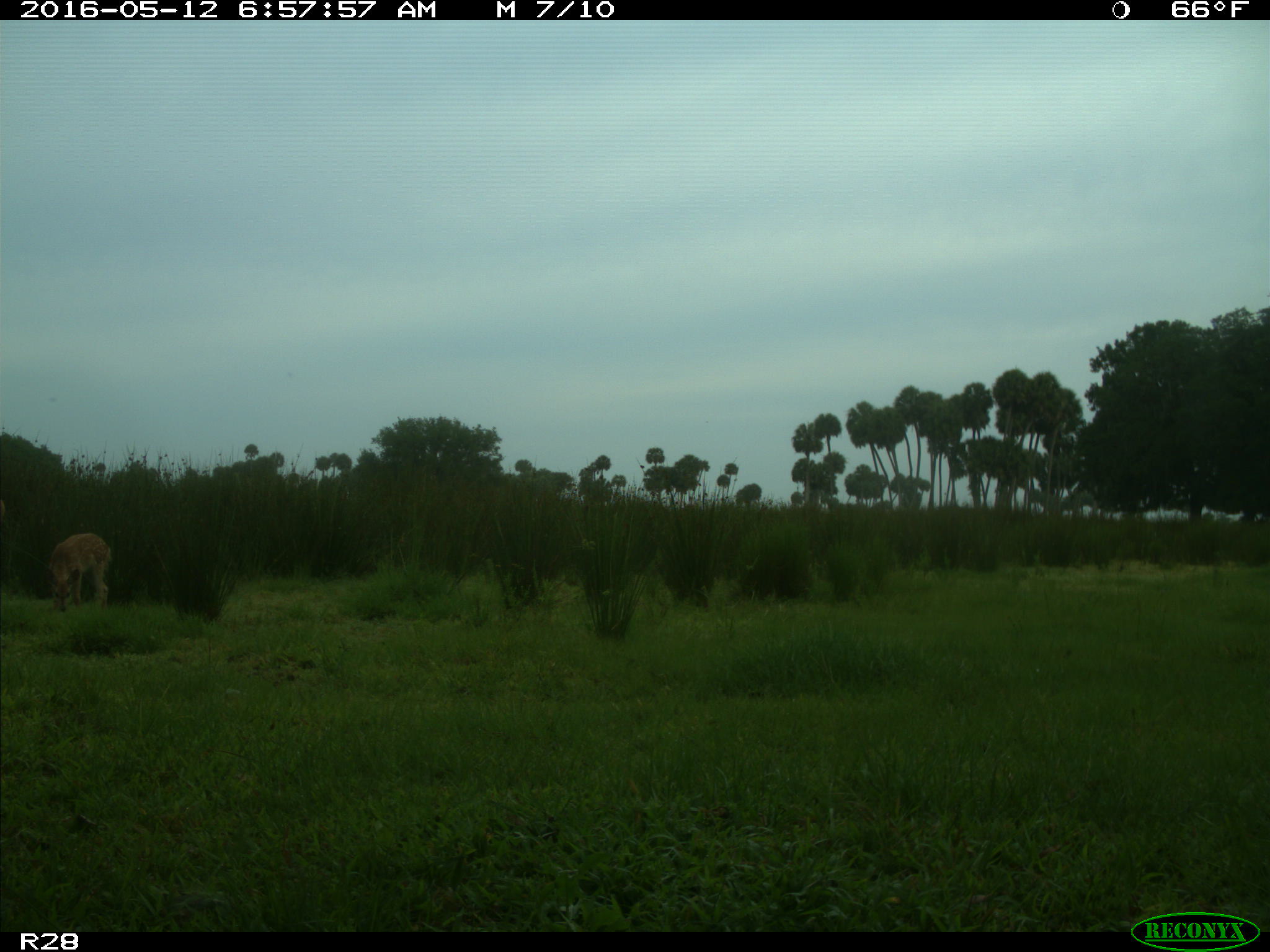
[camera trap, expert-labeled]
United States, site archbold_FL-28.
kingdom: Animalia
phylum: Chordata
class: Mammalia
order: Artiodactyla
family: Cervidae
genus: Odocoileus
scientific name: Odocoileus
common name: deer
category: unidentified deer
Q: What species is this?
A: Unidentified deer (deer) (Odocoileus).